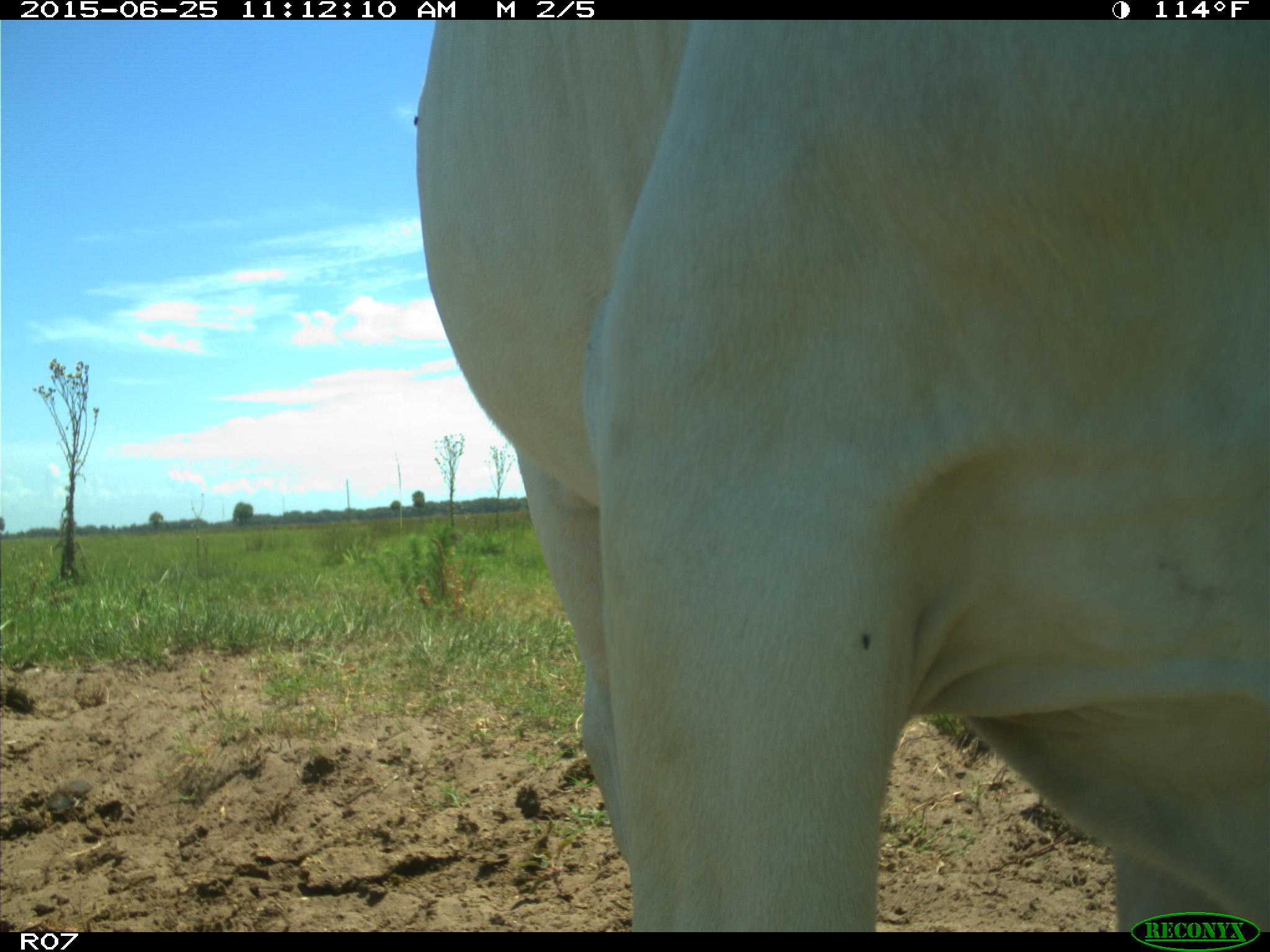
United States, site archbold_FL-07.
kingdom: Animalia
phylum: Chordata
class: Mammalia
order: Artiodactyla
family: Bovidae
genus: Bos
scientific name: Bos taurus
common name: domestic cow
Bos taurus (domestic cow).